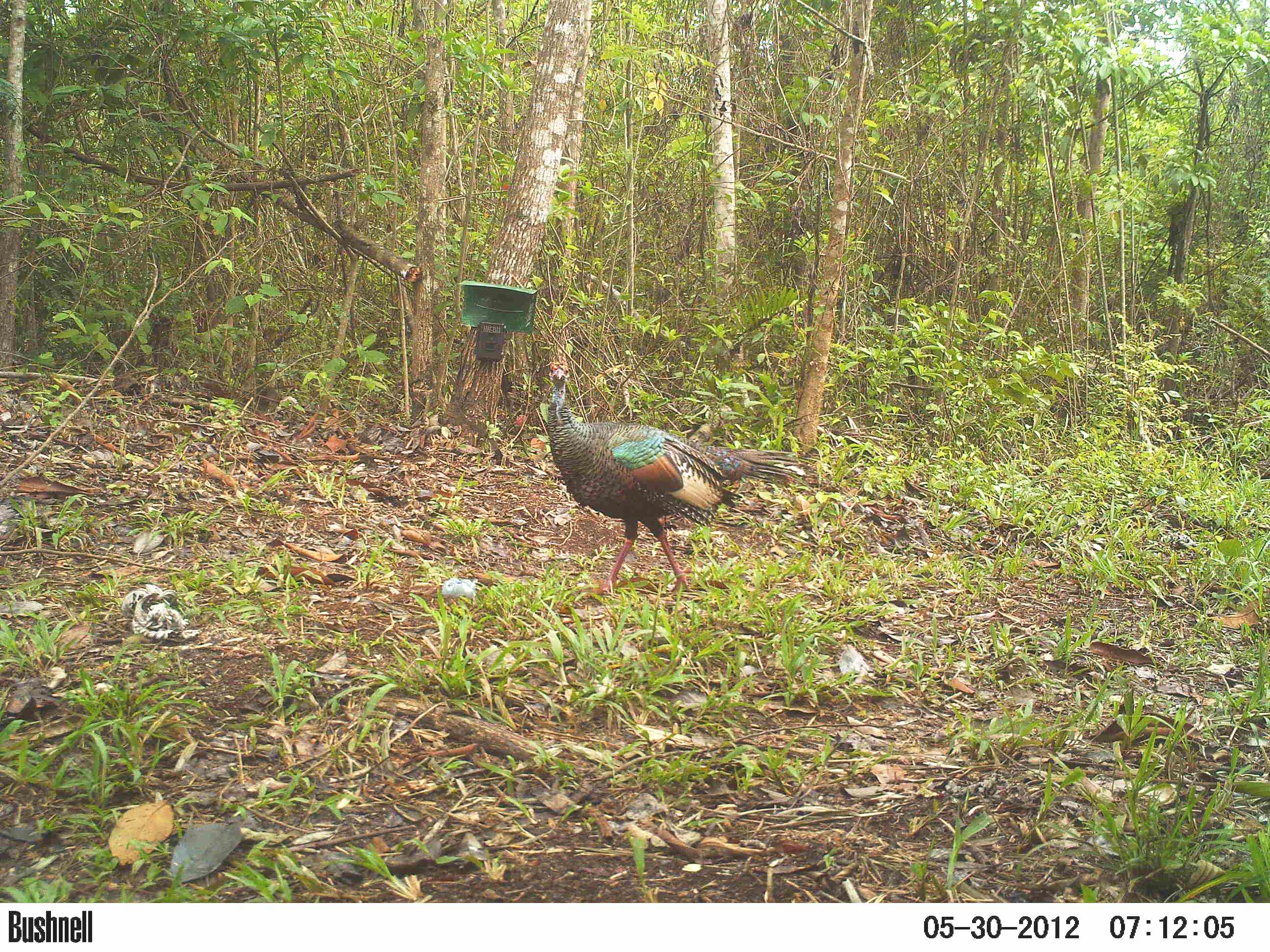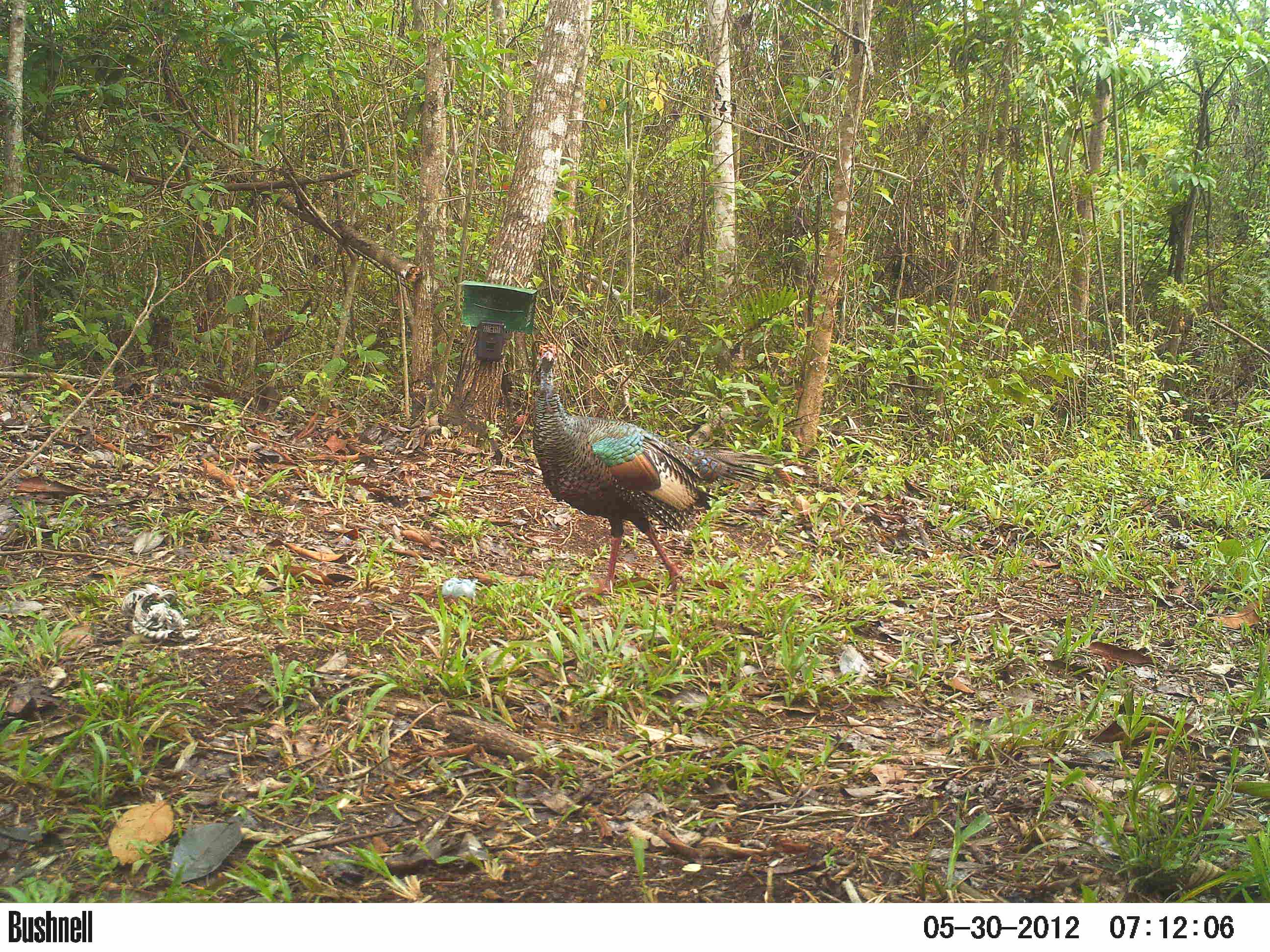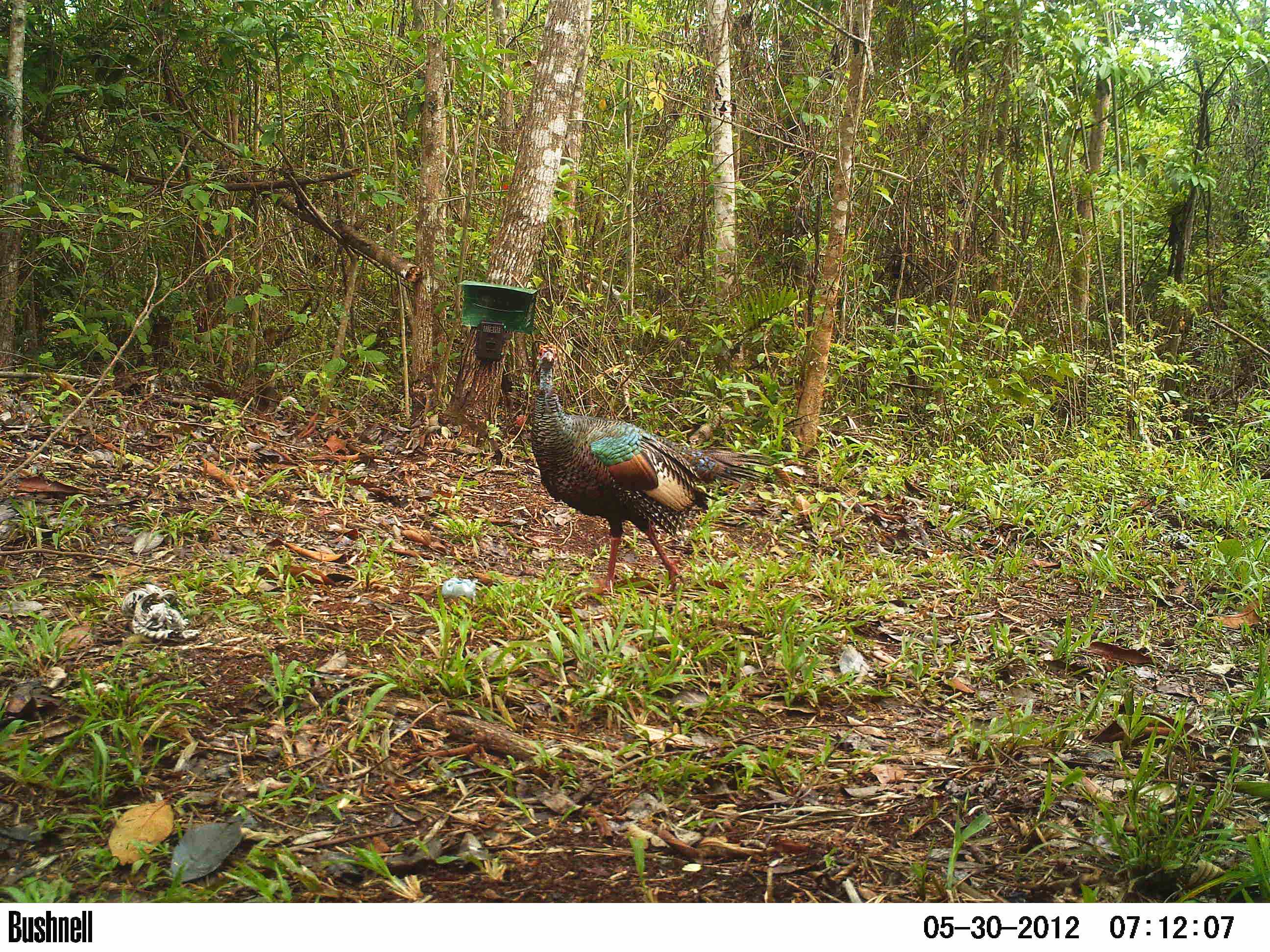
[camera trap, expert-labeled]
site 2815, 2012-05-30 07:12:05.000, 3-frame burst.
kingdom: Animalia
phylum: Chordata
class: Aves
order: Galliformes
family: Phasianidae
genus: Meleagris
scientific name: Meleagris ocellata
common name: ocellated turkey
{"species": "Meleagris ocellata (ocellated turkey)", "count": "1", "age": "adult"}